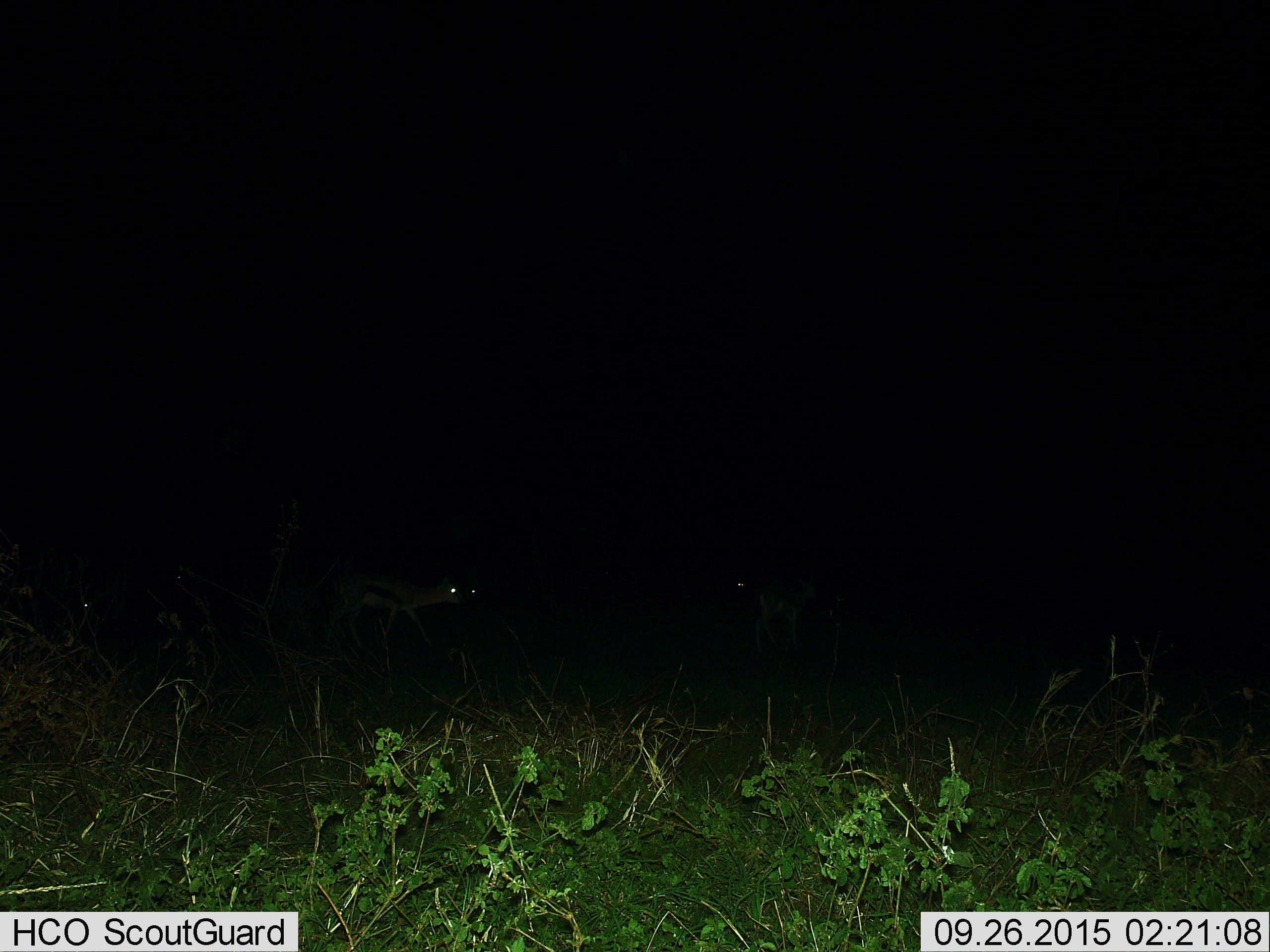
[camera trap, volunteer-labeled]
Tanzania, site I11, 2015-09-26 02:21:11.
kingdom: Animalia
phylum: Chordata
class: Mammalia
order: Artiodactyla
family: Bovidae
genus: Eudorcas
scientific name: Eudorcas thomsonii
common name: thomson's gazelle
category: gazellethomsons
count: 5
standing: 50%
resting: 0%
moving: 67%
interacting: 0%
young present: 0%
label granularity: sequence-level